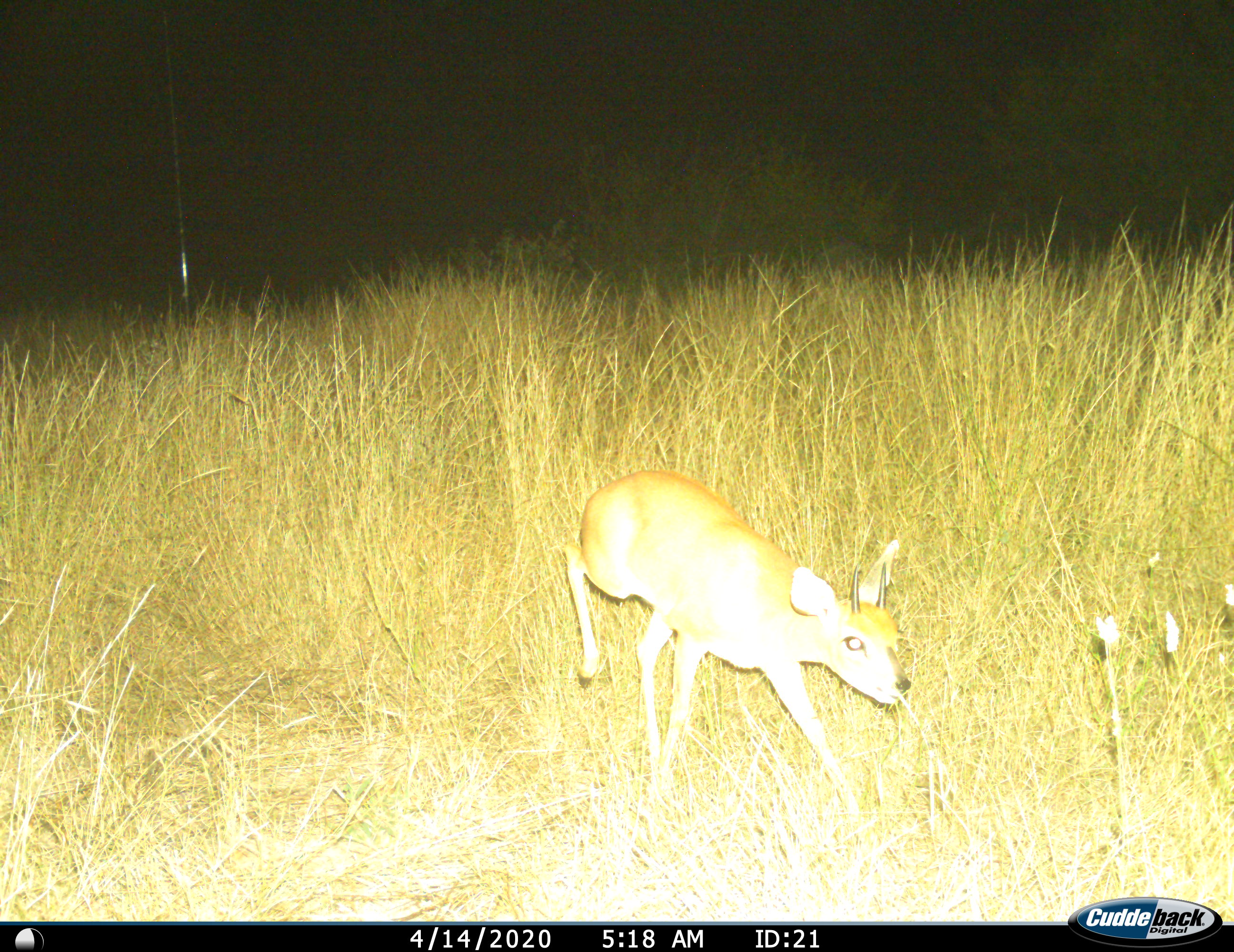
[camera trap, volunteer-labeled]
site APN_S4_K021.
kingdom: Animalia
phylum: Chordata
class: Mammalia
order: Artiodactyla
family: Bovidae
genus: Raphicerus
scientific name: Raphicerus campestris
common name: steenbok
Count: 1.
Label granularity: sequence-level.